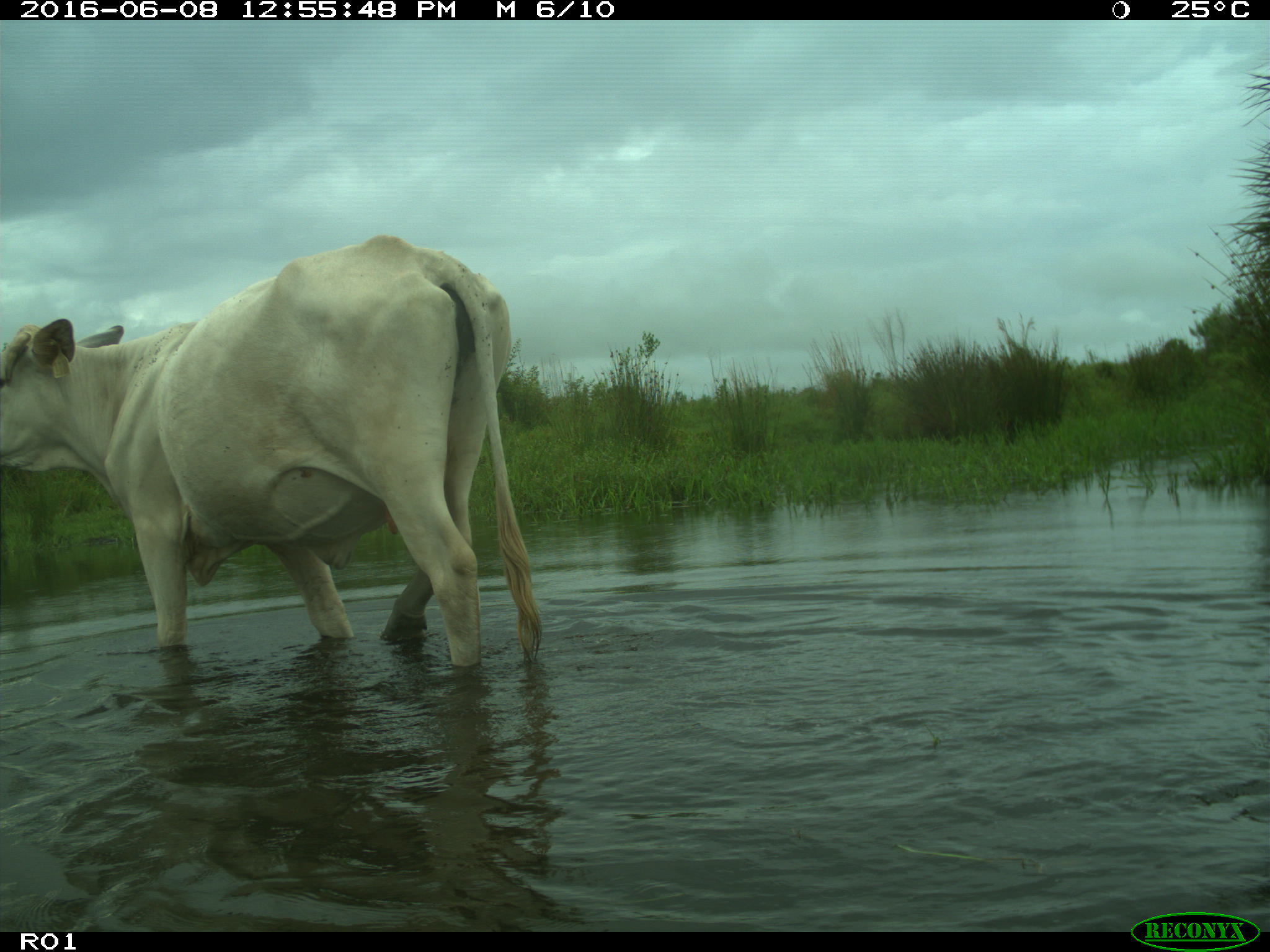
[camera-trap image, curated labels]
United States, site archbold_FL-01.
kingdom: Animalia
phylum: Chordata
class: Mammalia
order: Artiodactyla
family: Bovidae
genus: Bos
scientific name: Bos taurus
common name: domestic cow